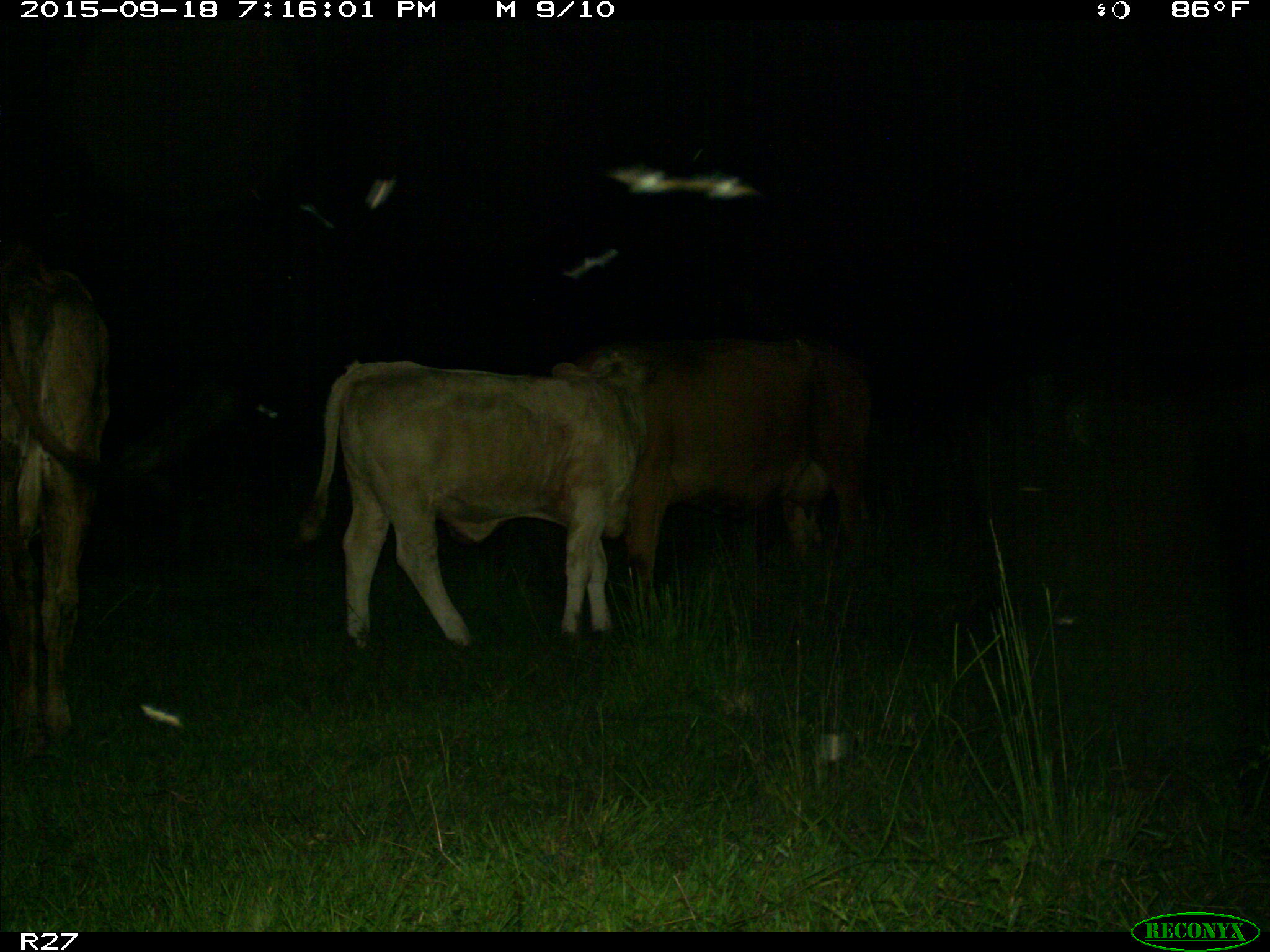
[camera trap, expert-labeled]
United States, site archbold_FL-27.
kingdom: Animalia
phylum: Chordata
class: Mammalia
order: Artiodactyla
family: Bovidae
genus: Bos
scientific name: Bos taurus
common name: domestic cow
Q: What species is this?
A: Bos taurus (domestic cow).